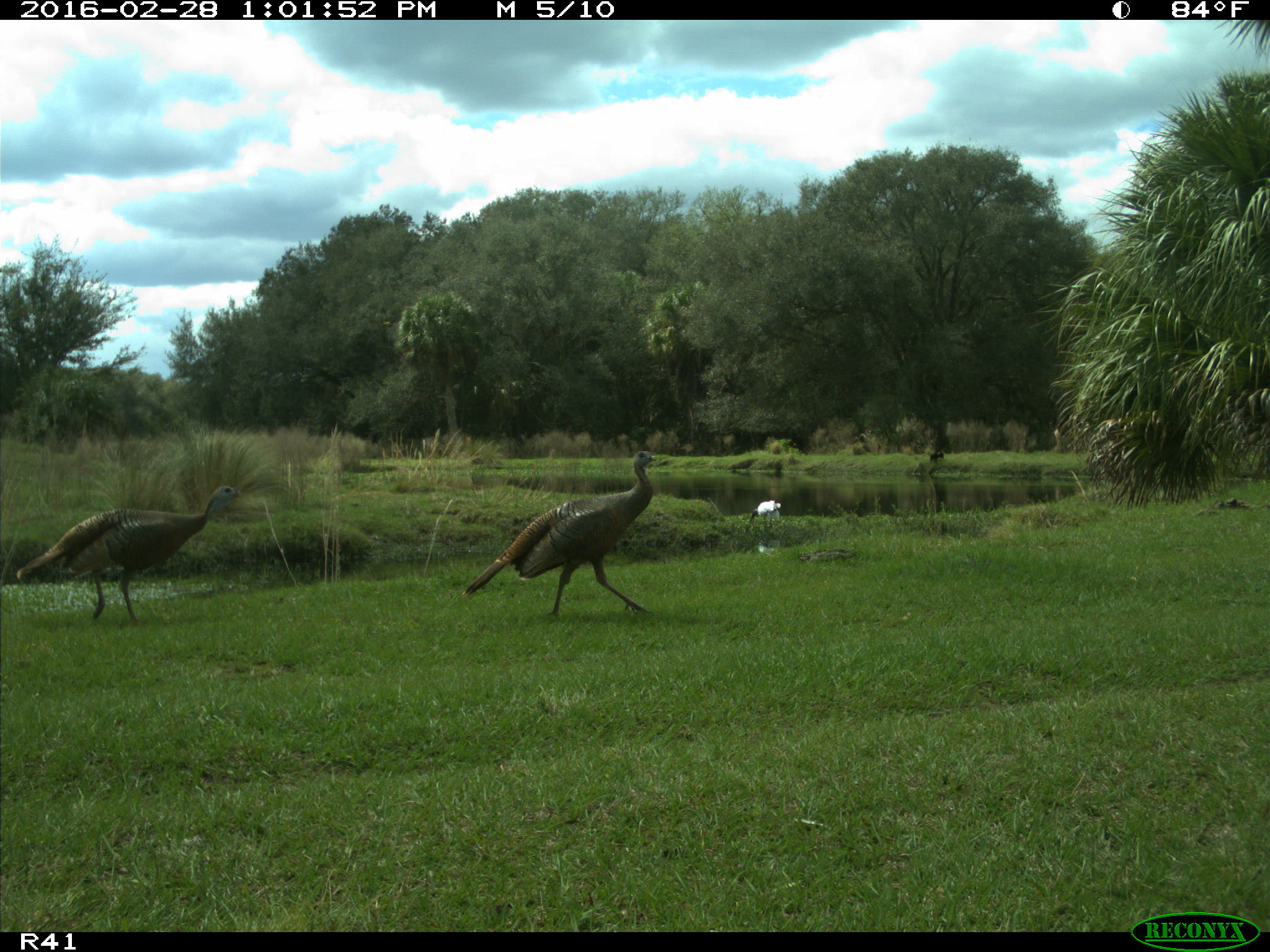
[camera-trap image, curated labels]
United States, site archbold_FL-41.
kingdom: Animalia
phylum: Chordata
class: Aves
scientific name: Aves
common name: birds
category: unidentified bird